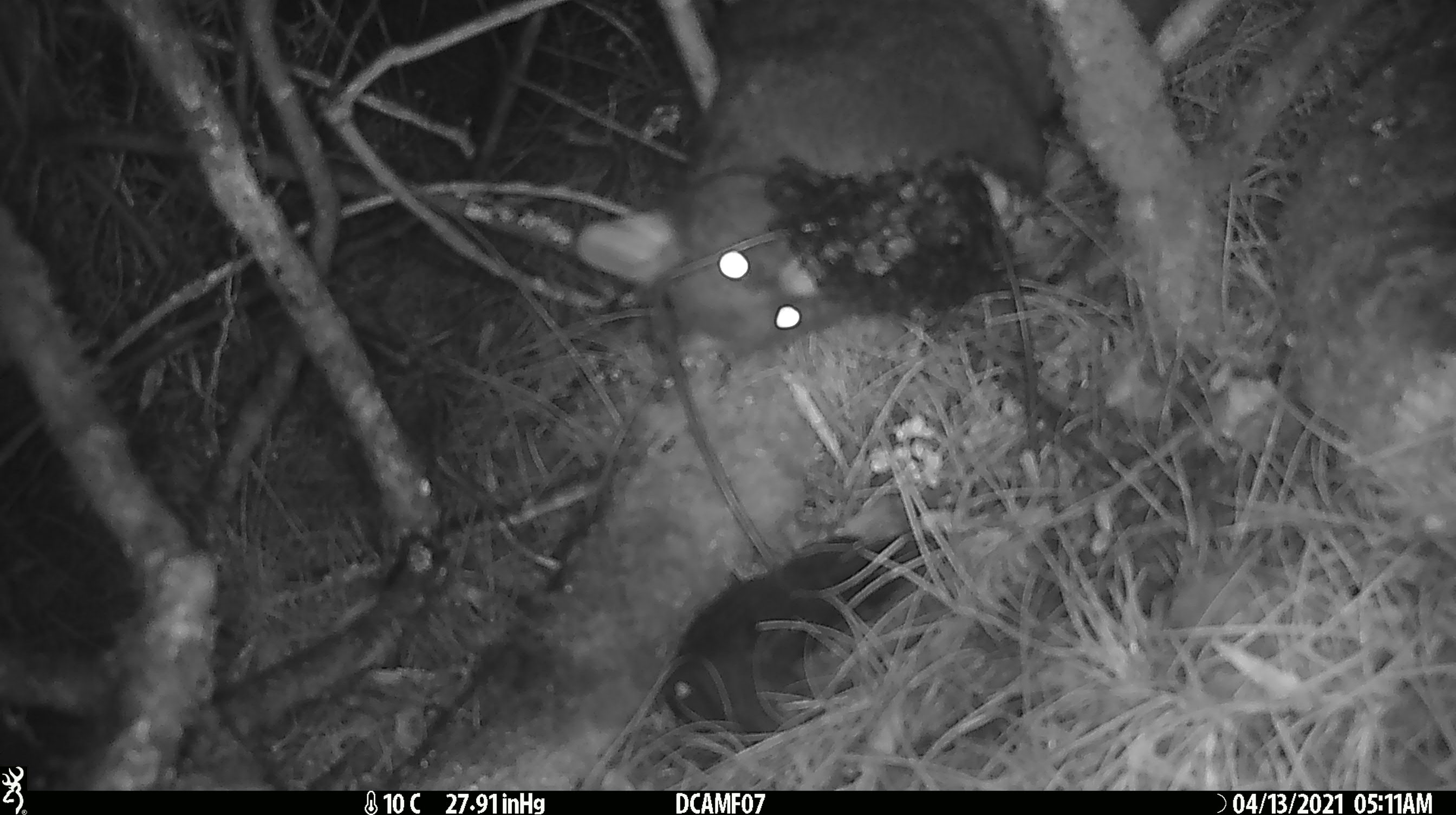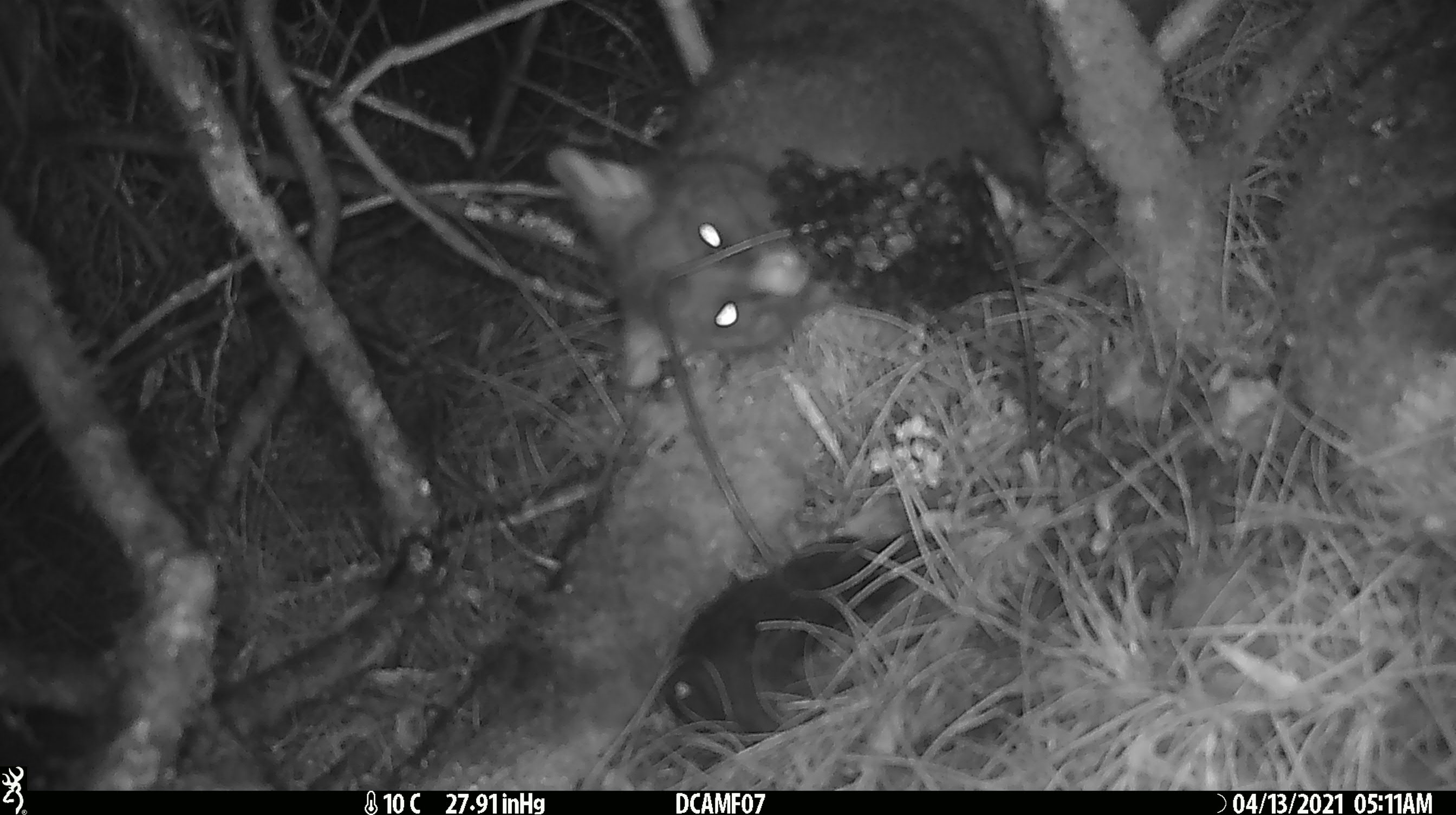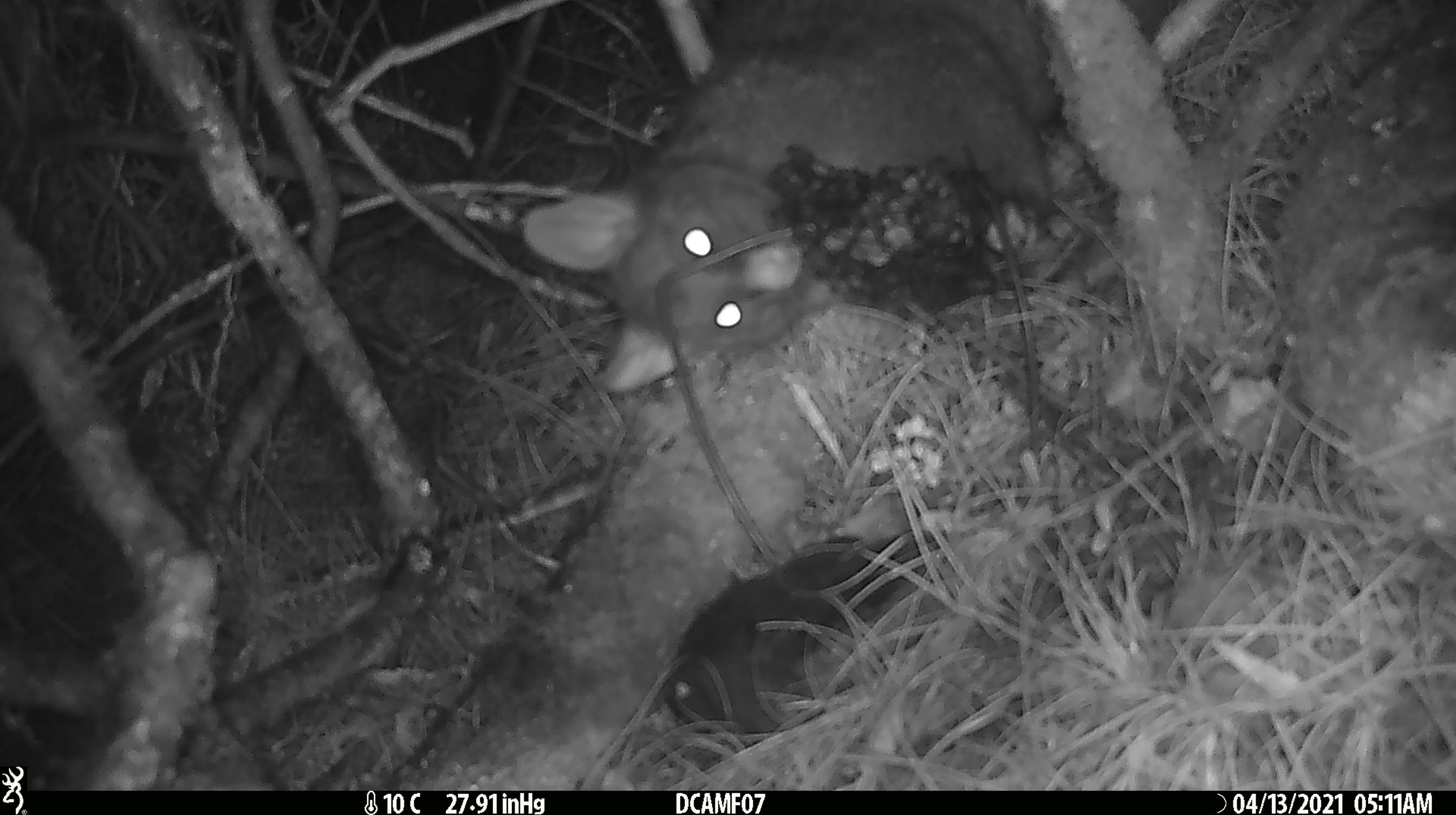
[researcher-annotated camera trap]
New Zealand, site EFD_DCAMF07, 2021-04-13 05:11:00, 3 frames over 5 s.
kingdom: Animalia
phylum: Chordata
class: Mammalia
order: Diprotodontia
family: Phalangeridae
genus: Trichosurus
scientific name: Trichosurus vulpecula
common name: common brushtail possum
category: possum